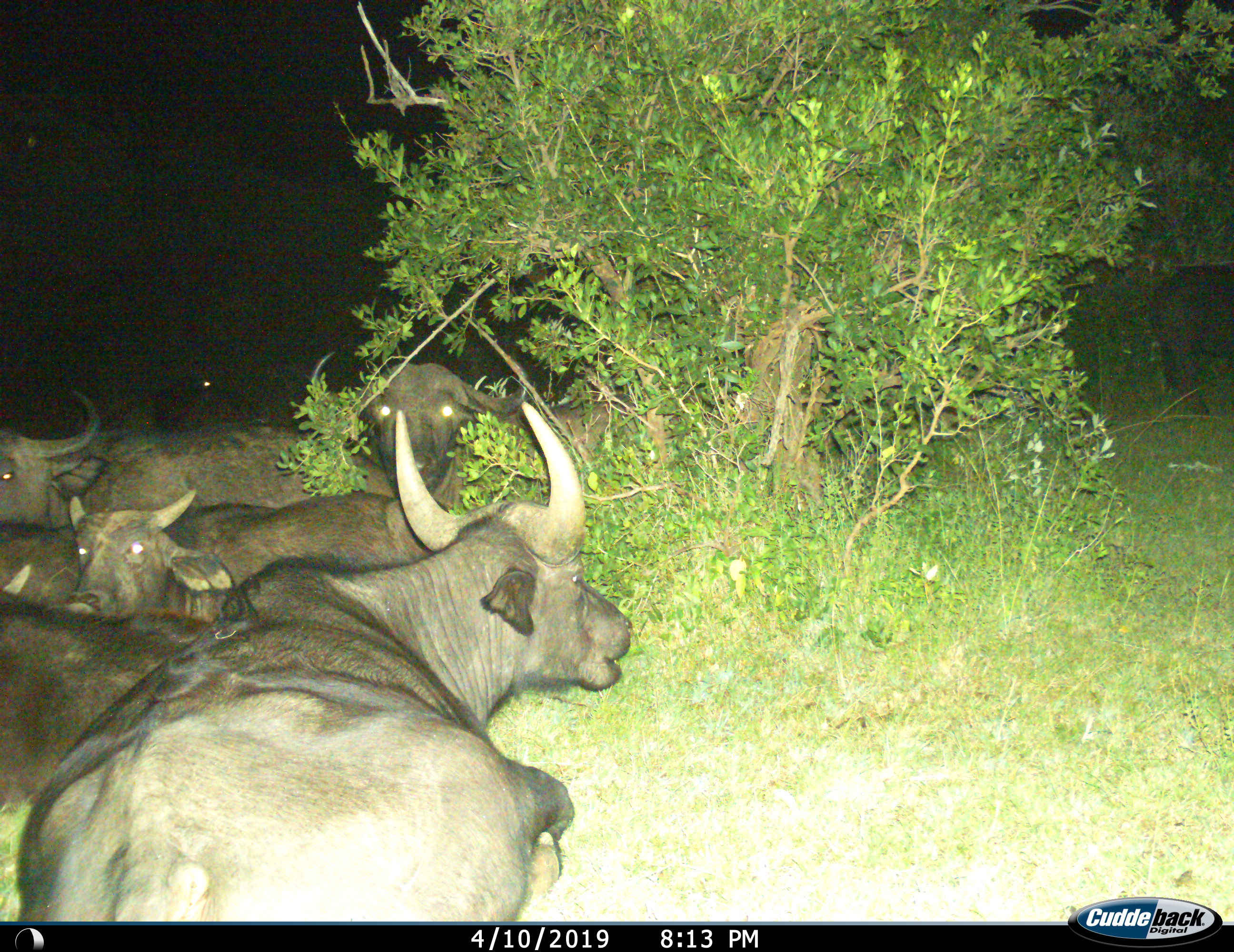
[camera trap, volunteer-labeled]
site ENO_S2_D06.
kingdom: Animalia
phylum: Chordata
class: Mammalia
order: Artiodactyla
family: Bovidae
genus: Syncerus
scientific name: Syncerus caffer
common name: african buffalo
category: buffalo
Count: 7.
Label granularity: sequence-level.